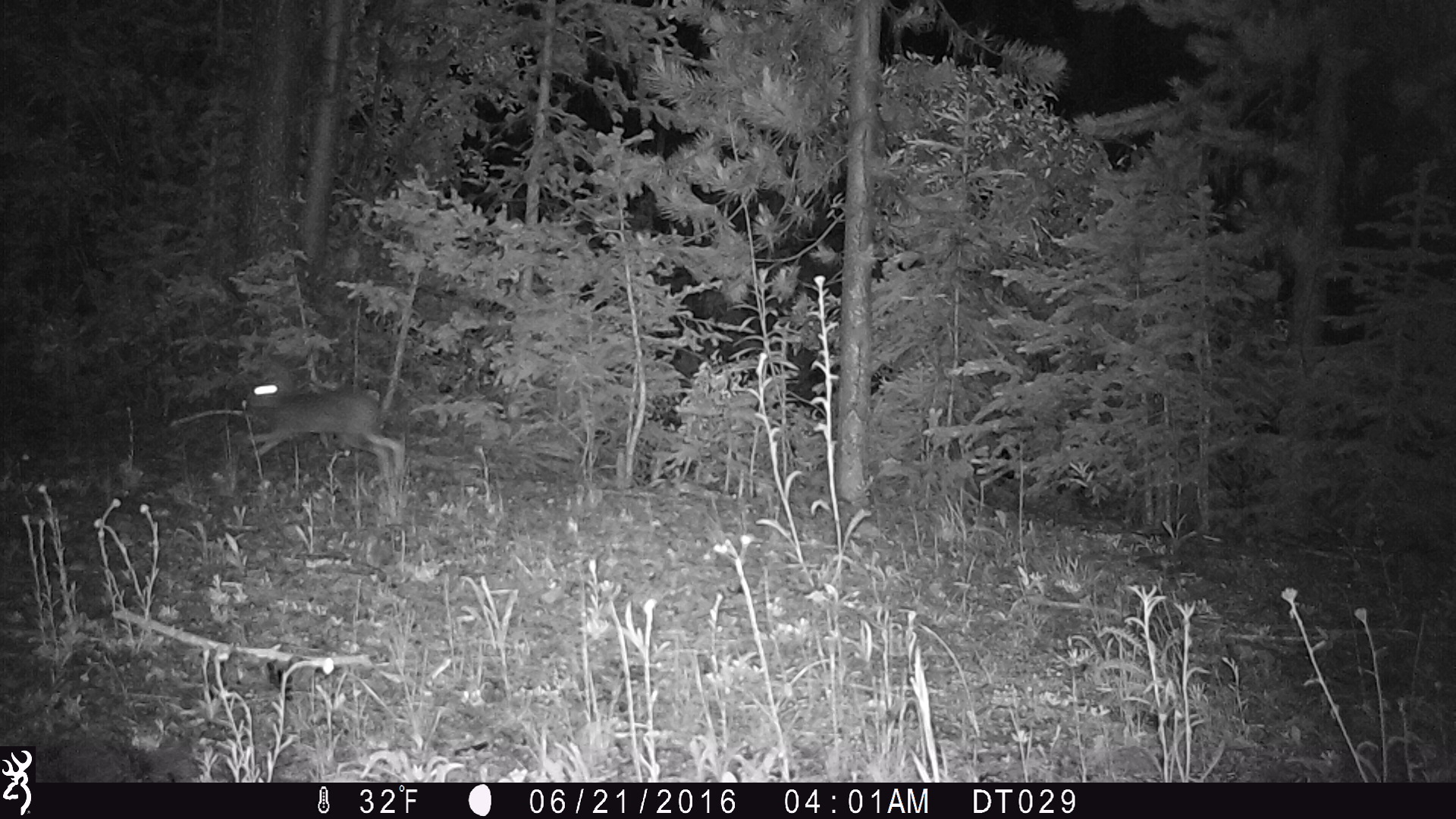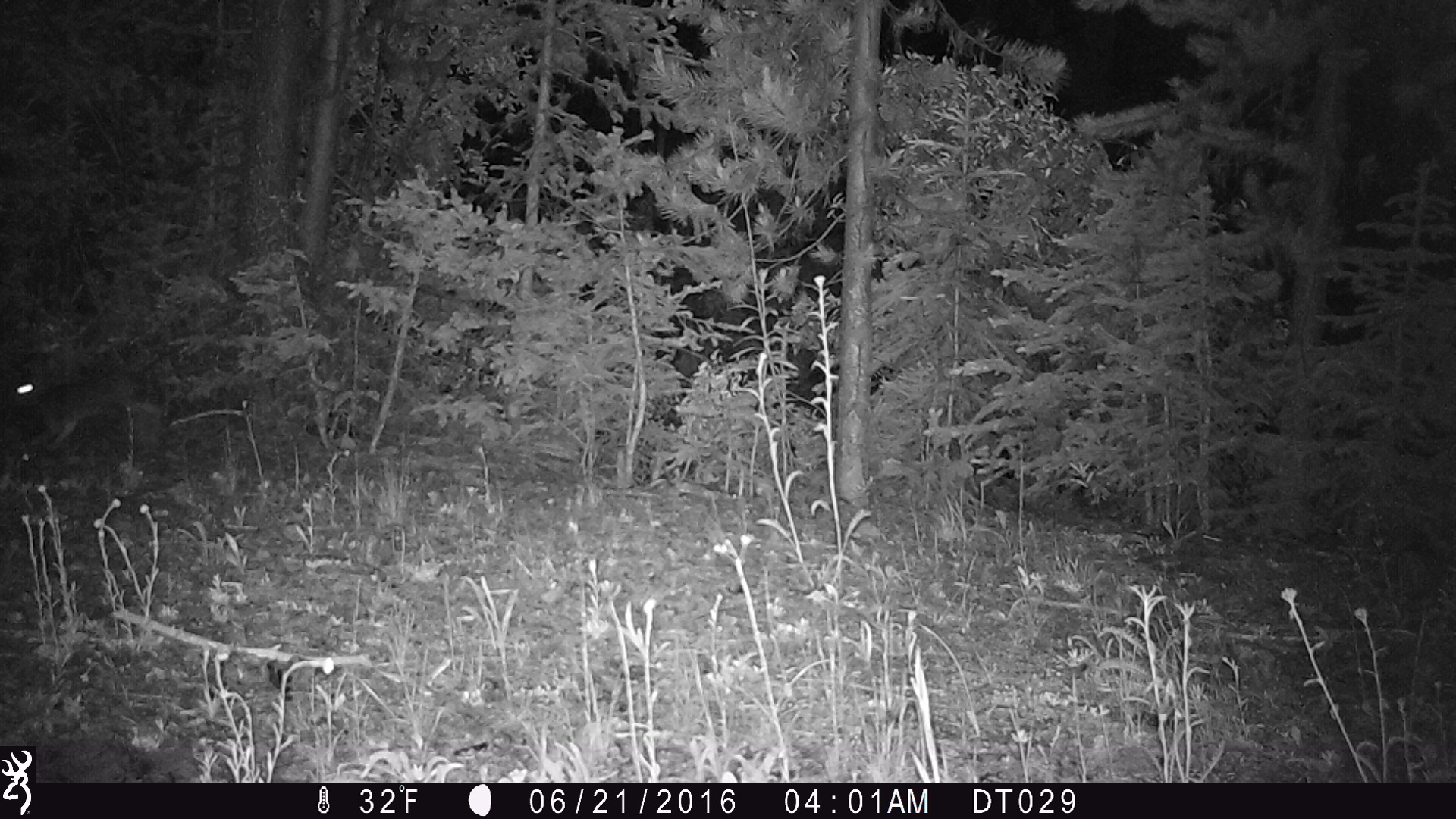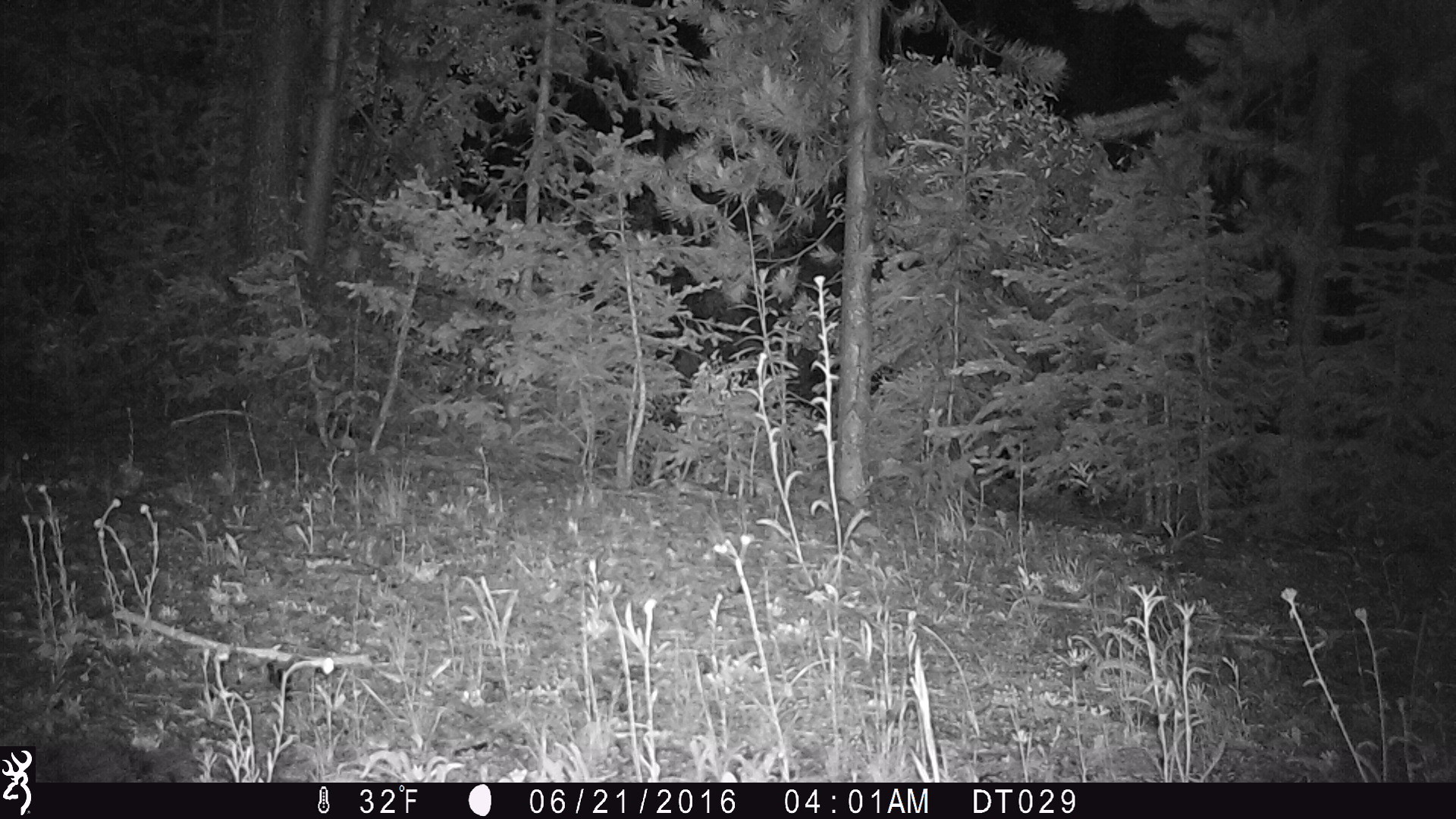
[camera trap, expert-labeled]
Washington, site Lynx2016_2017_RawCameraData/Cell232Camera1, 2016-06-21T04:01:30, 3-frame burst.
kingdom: Animalia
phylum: Chordata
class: Mammalia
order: Lagomorpha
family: Leporidae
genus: Lepus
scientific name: Lepus americanus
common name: snowshoe hare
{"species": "Lepus americanus (snowshoe hare)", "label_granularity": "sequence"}